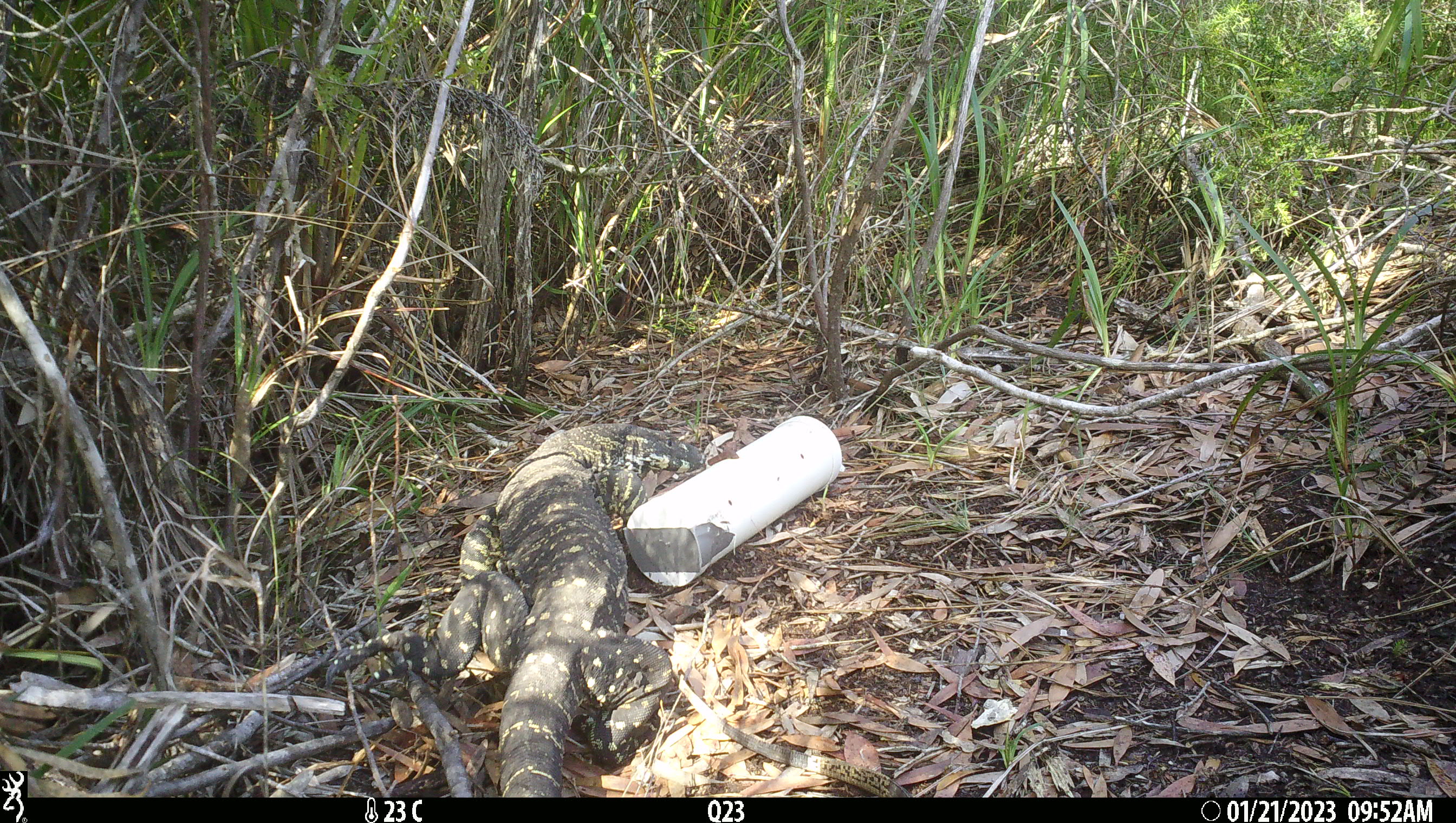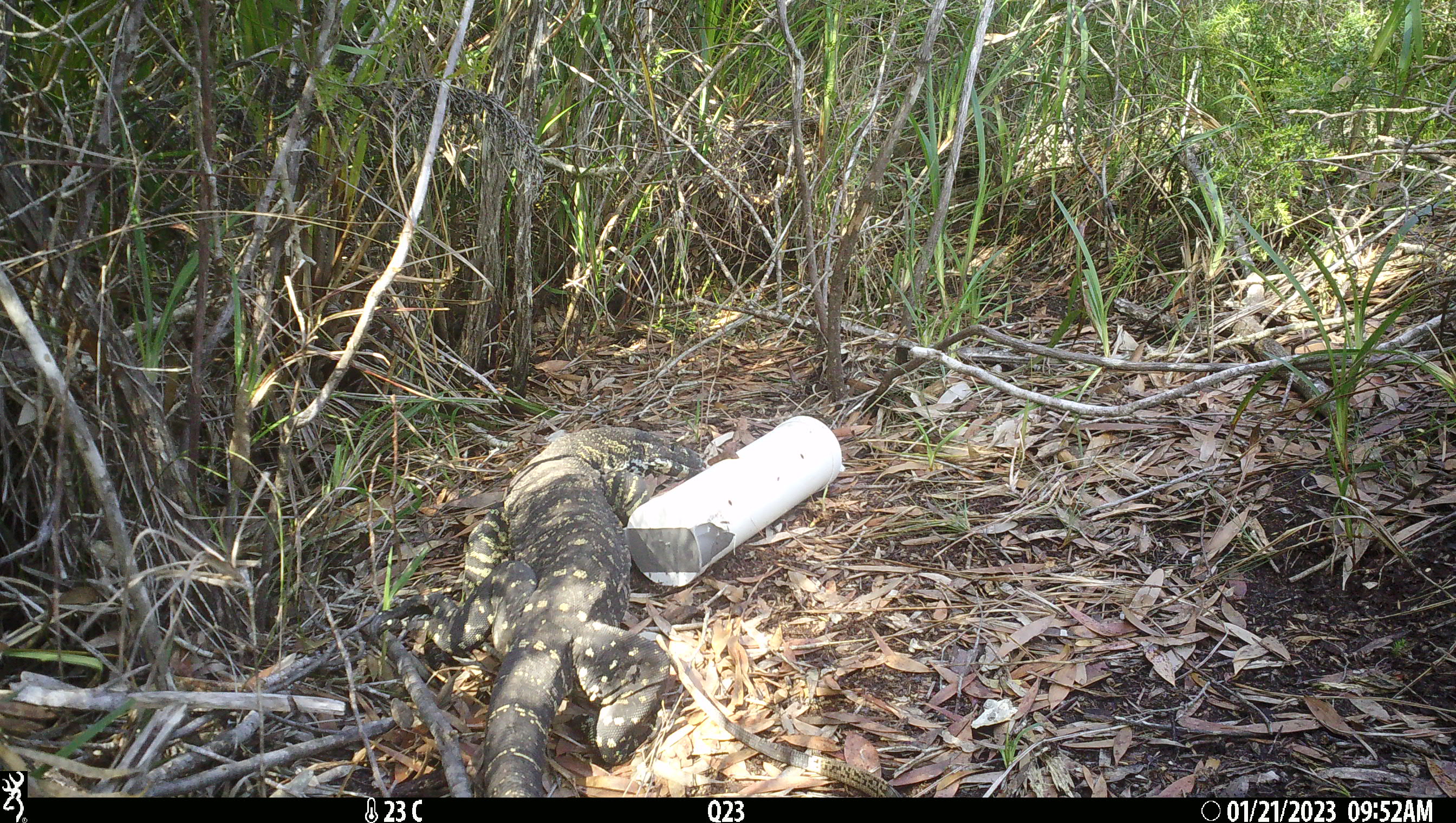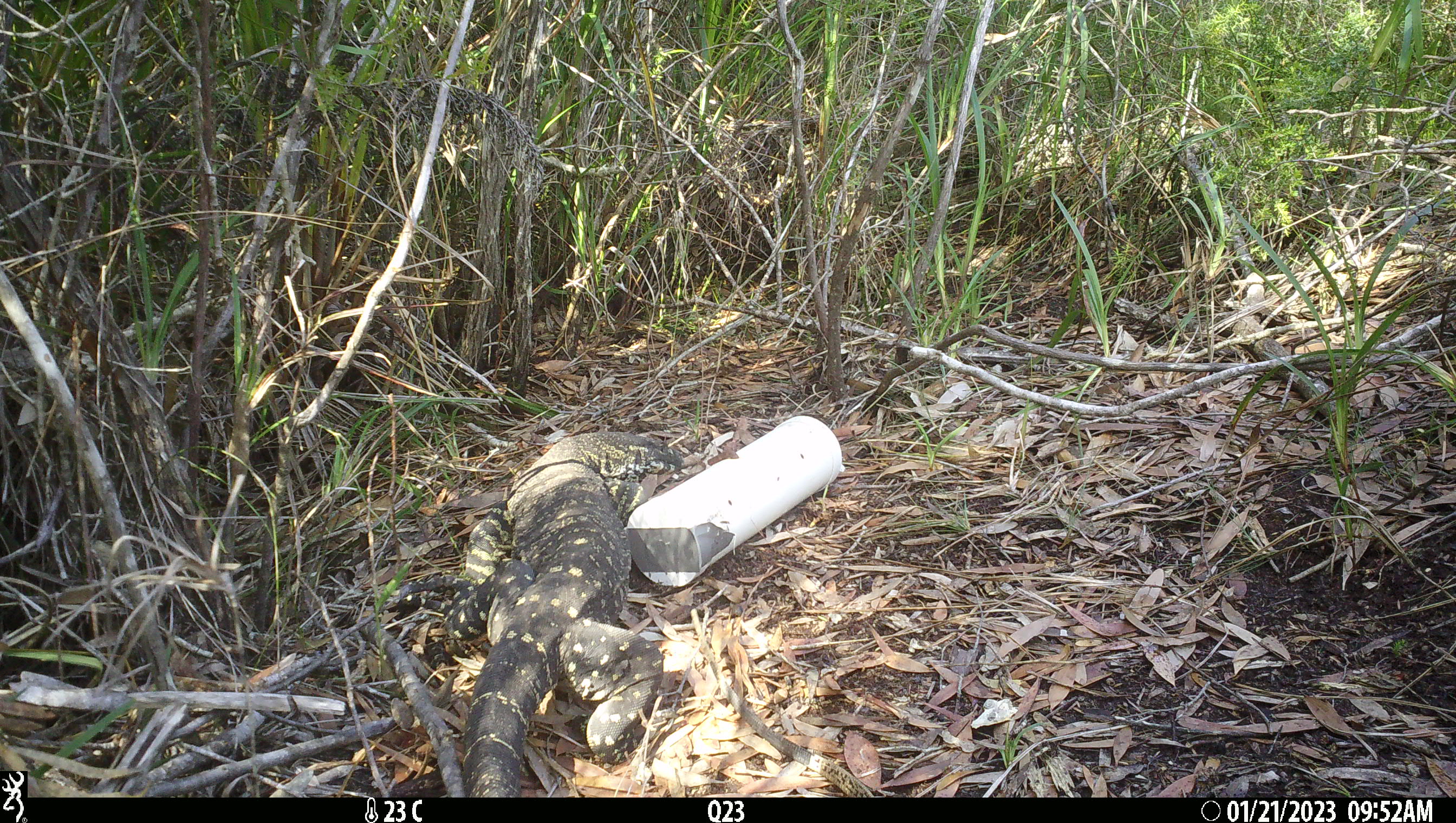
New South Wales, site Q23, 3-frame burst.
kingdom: Animalia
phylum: Chordata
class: Reptilia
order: Squamata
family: Varanidae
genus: Varanus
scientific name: Varanus varius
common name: lace monitor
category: goanna